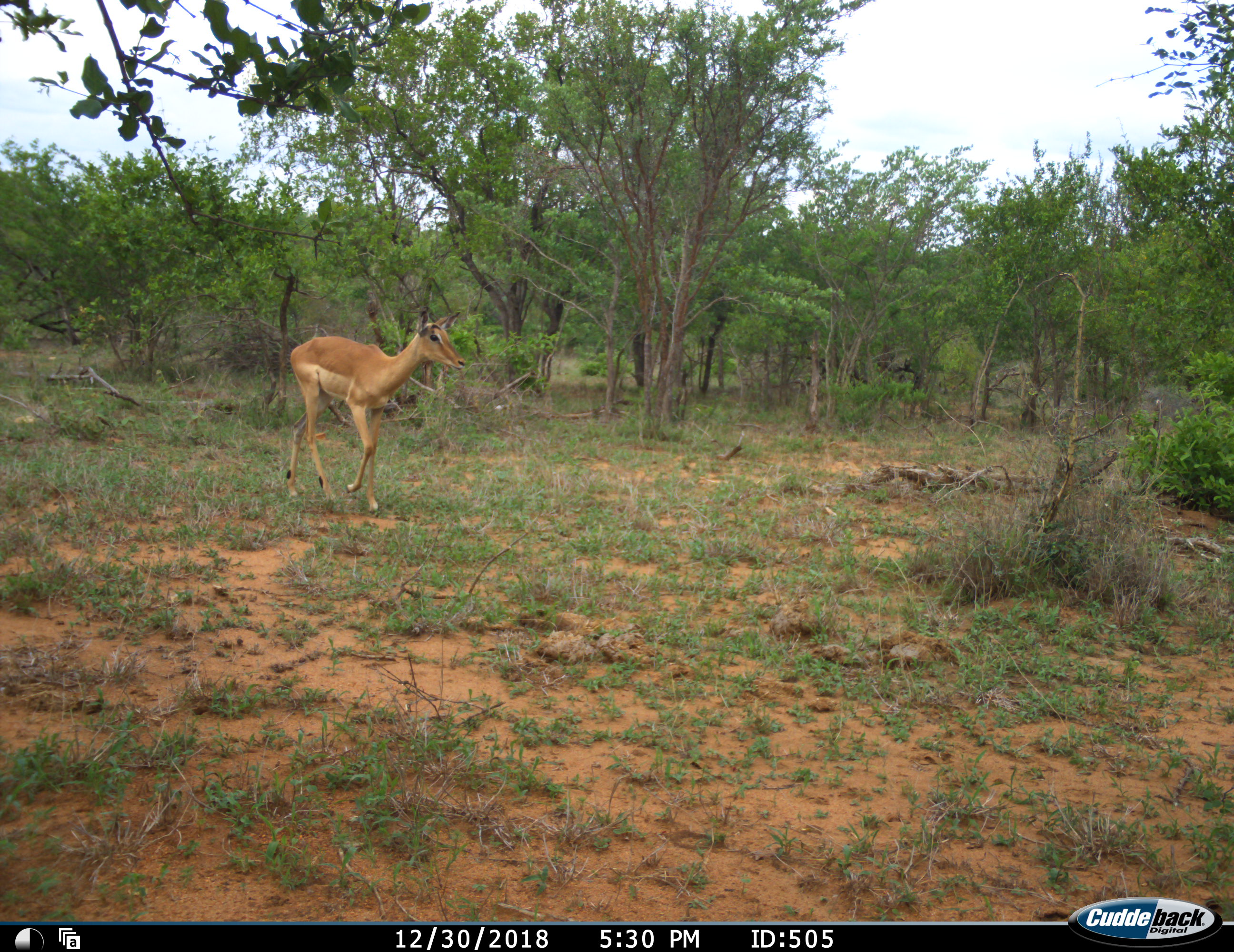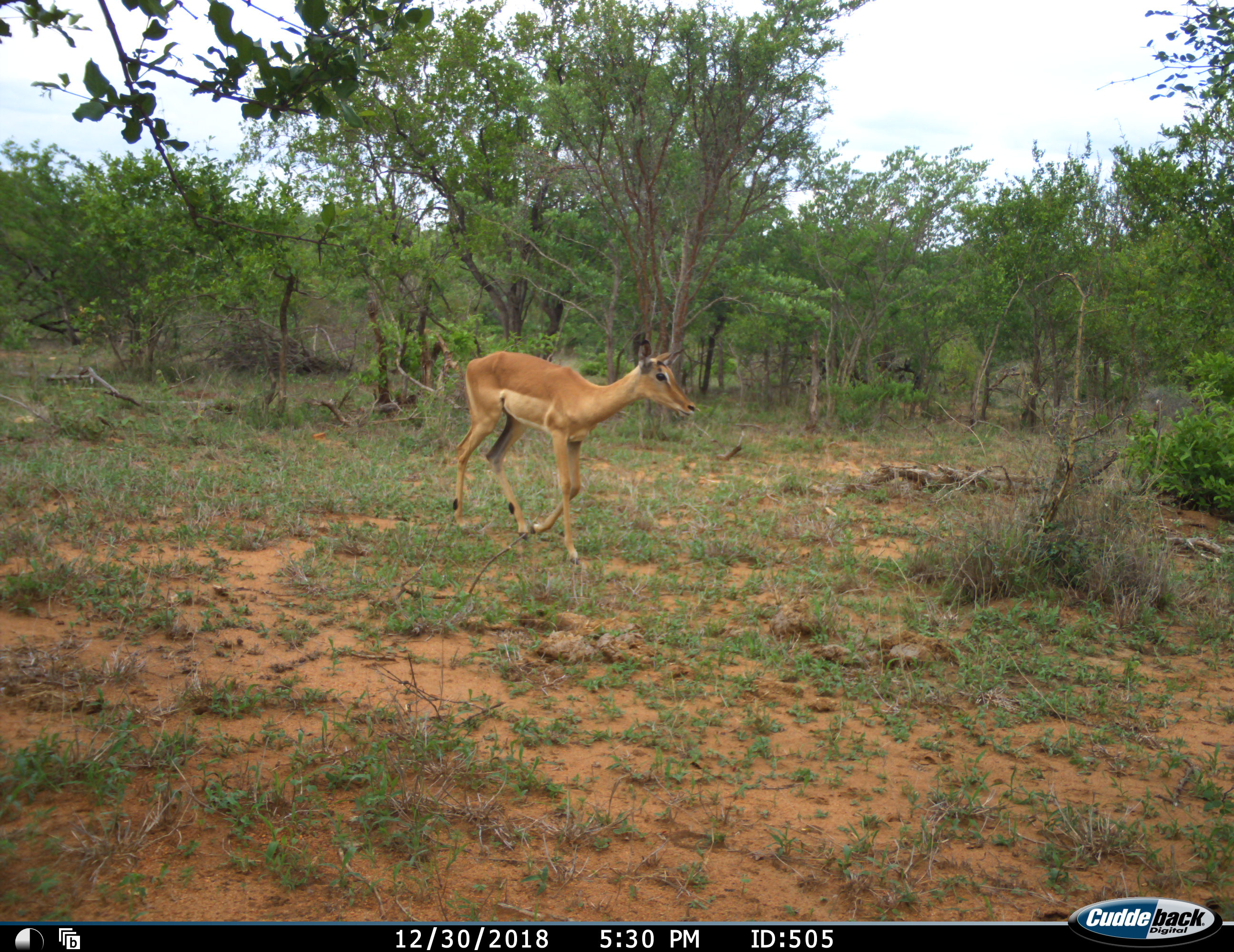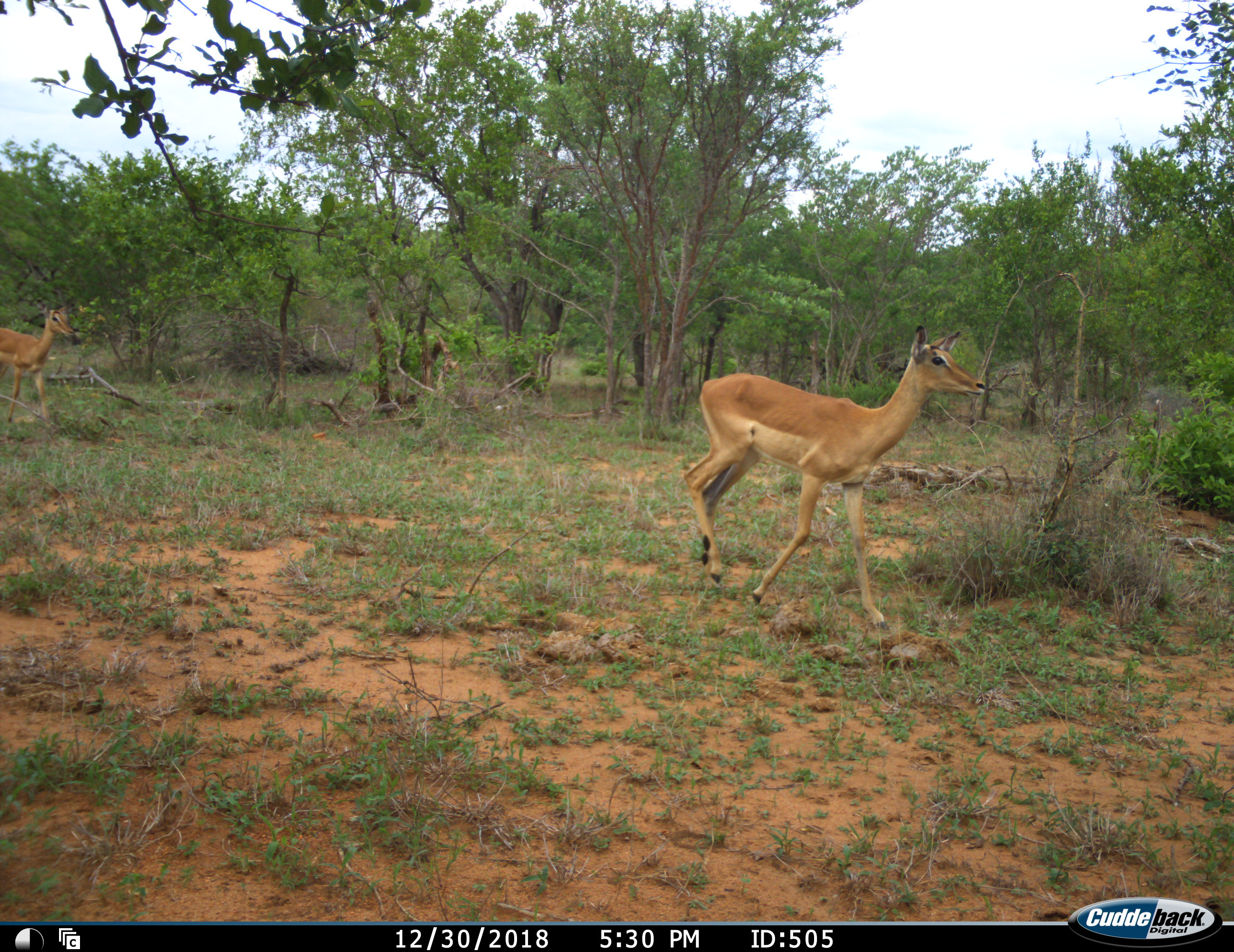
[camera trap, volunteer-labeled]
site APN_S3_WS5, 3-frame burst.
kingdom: Animalia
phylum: Chordata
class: Mammalia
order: Artiodactyla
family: Bovidae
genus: Aepyceros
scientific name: Aepyceros melampus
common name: impala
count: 2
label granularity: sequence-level